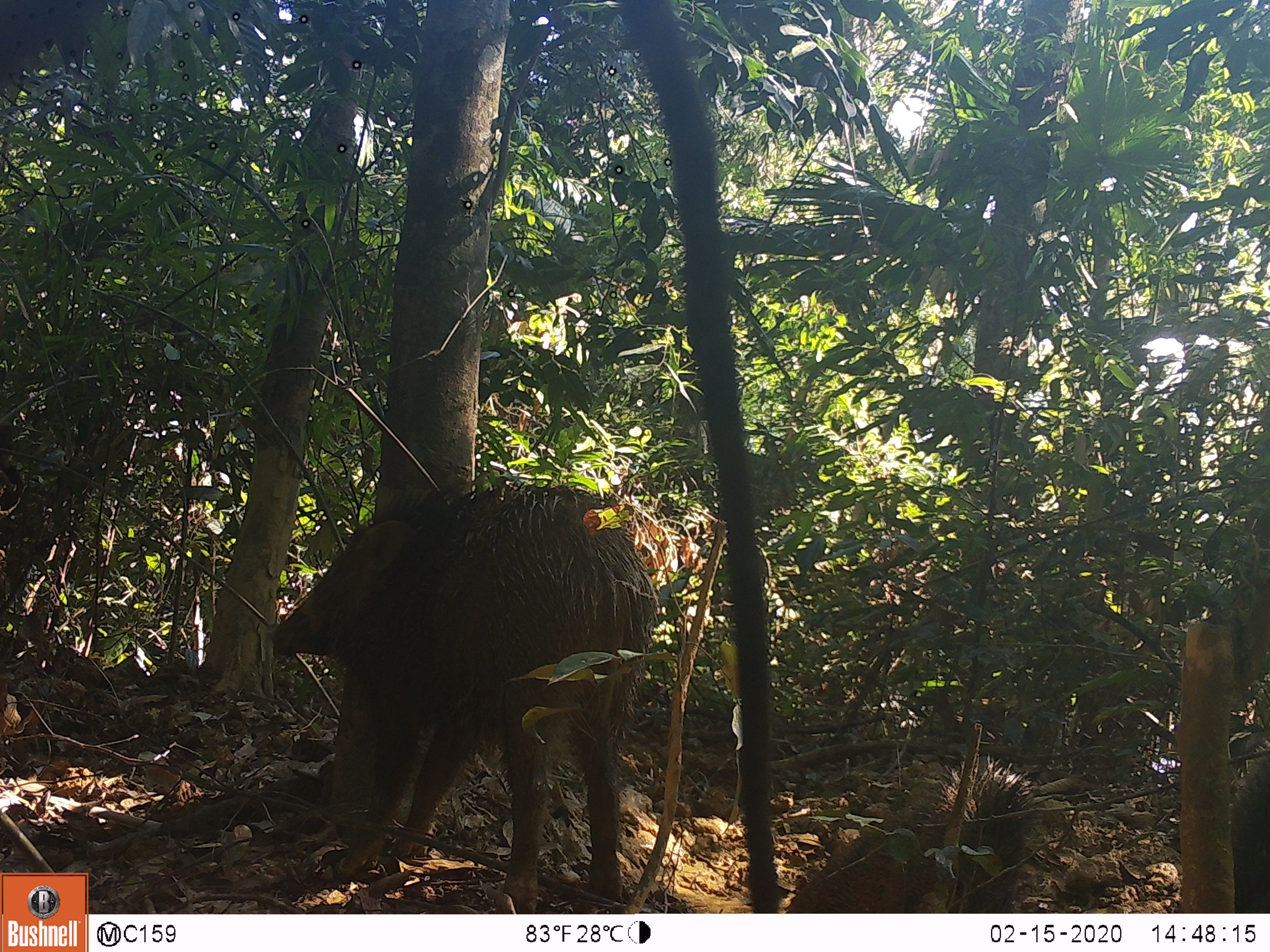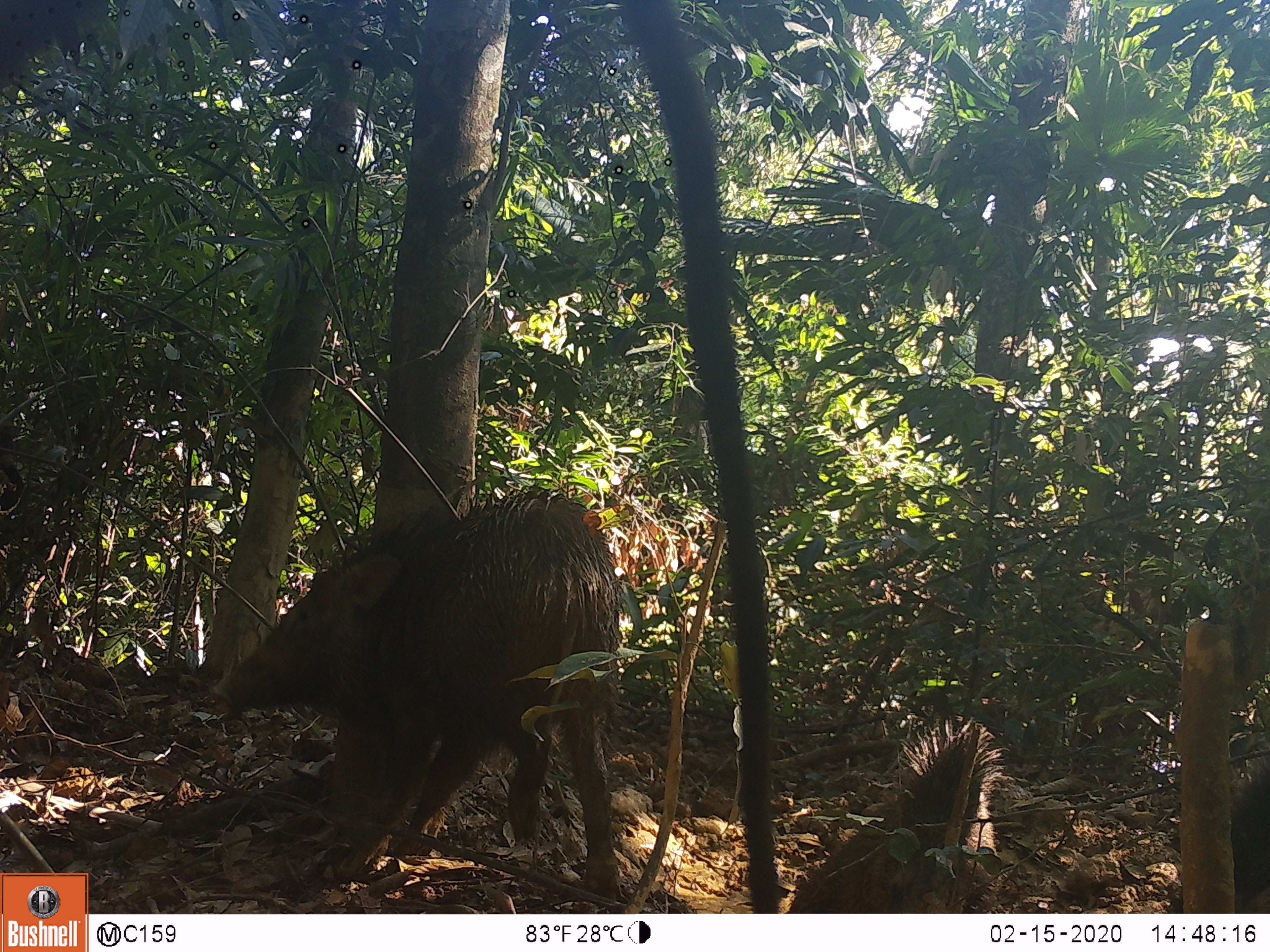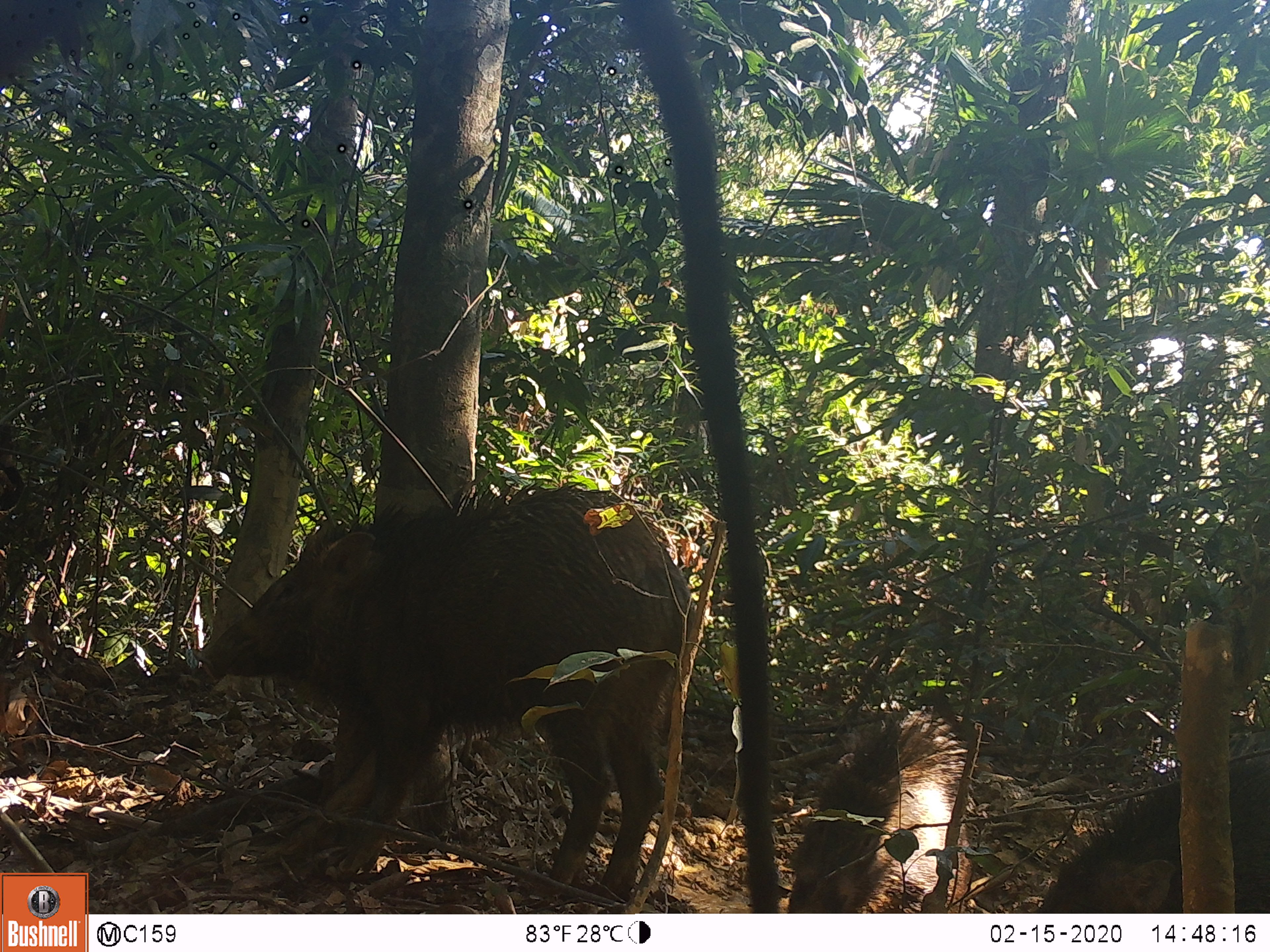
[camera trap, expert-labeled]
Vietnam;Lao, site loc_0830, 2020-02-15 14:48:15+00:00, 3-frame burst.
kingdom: Animalia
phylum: Chordata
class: Mammalia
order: Artiodactyla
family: Suidae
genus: Sus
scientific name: Sus scrofa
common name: eurasian wild pig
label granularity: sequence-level